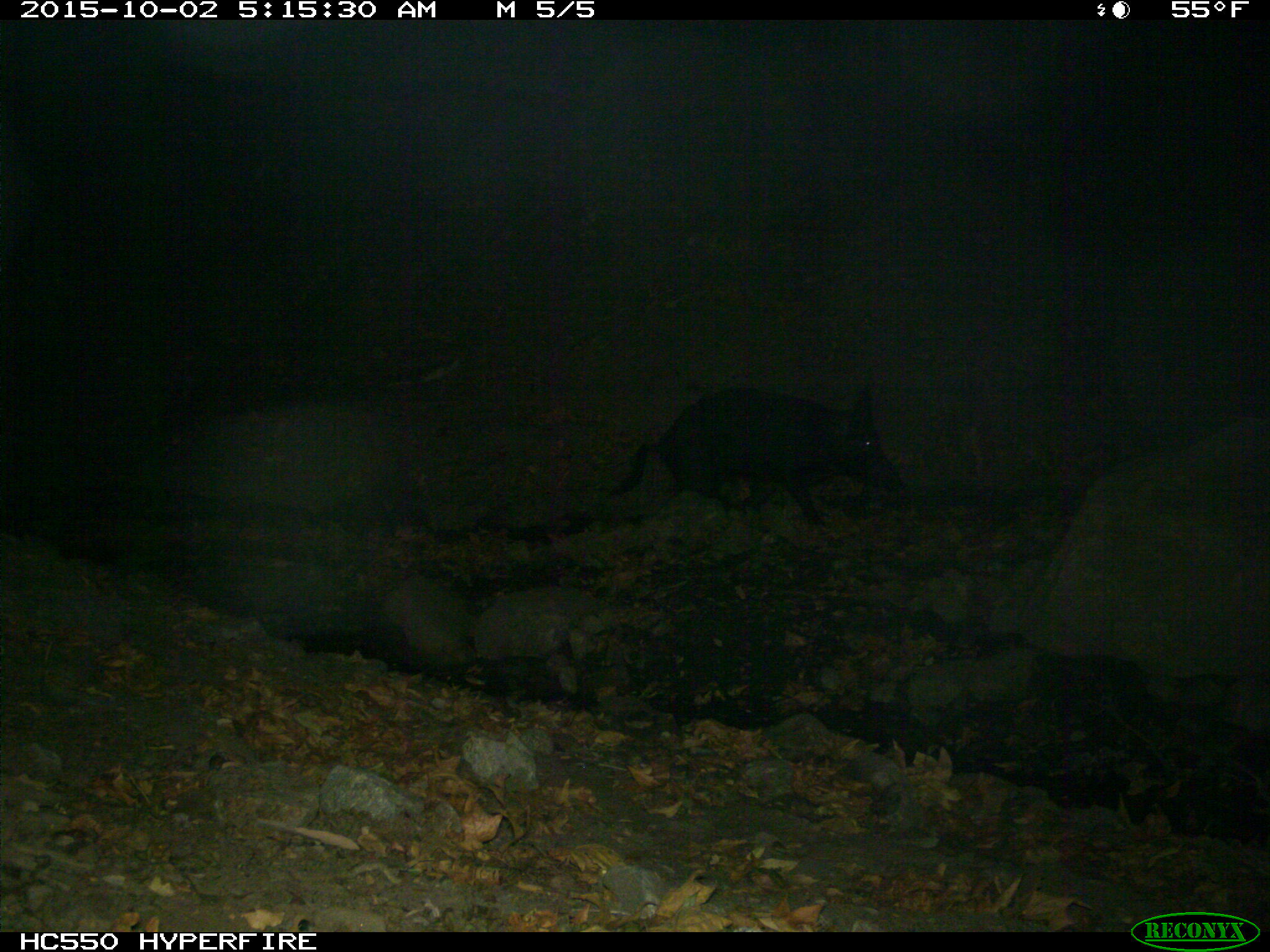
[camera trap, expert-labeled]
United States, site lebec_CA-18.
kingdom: Animalia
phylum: Chordata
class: Mammalia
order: Artiodactyla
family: Suidae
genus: Sus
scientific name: Sus scrofa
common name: wild boar